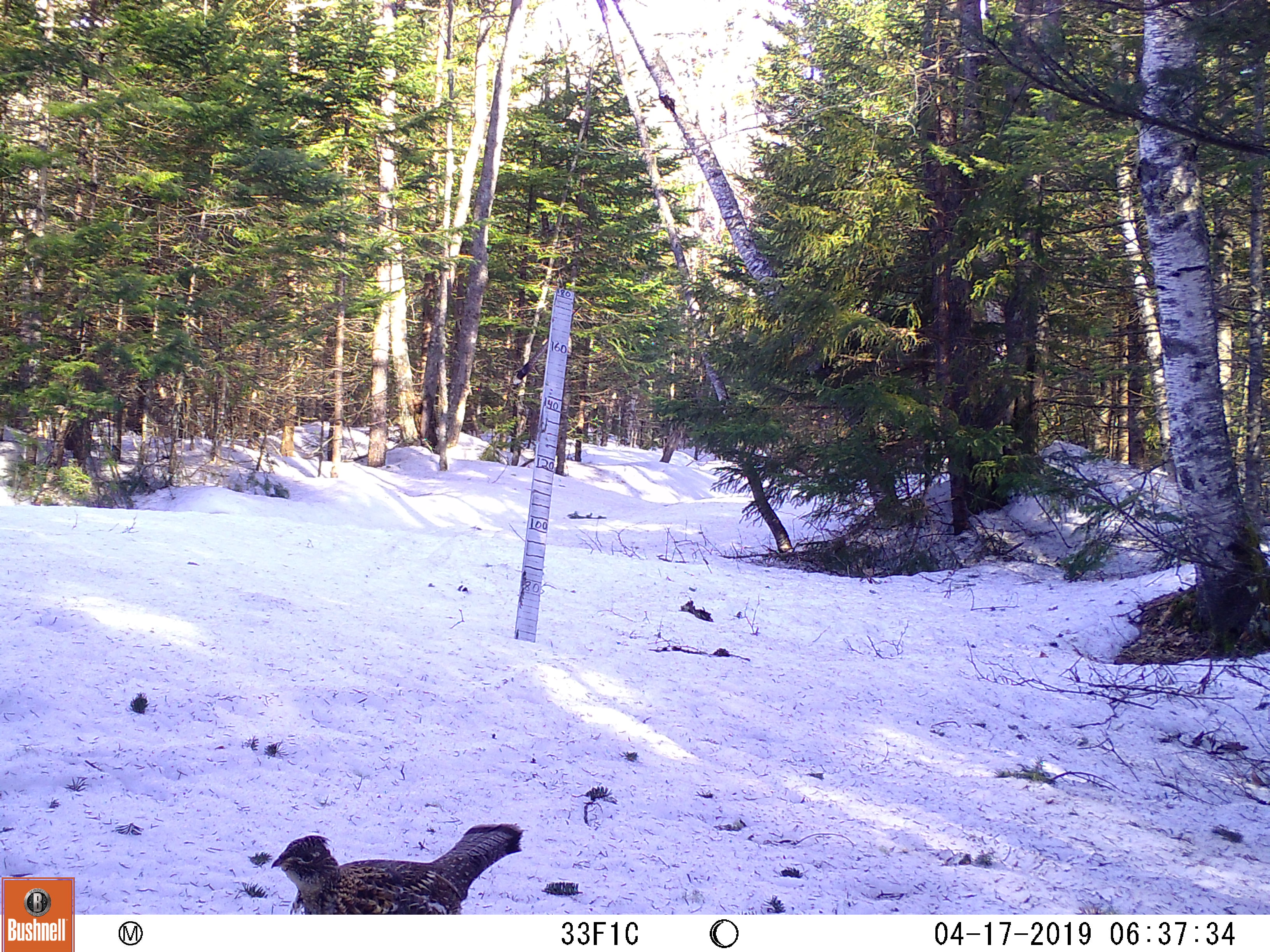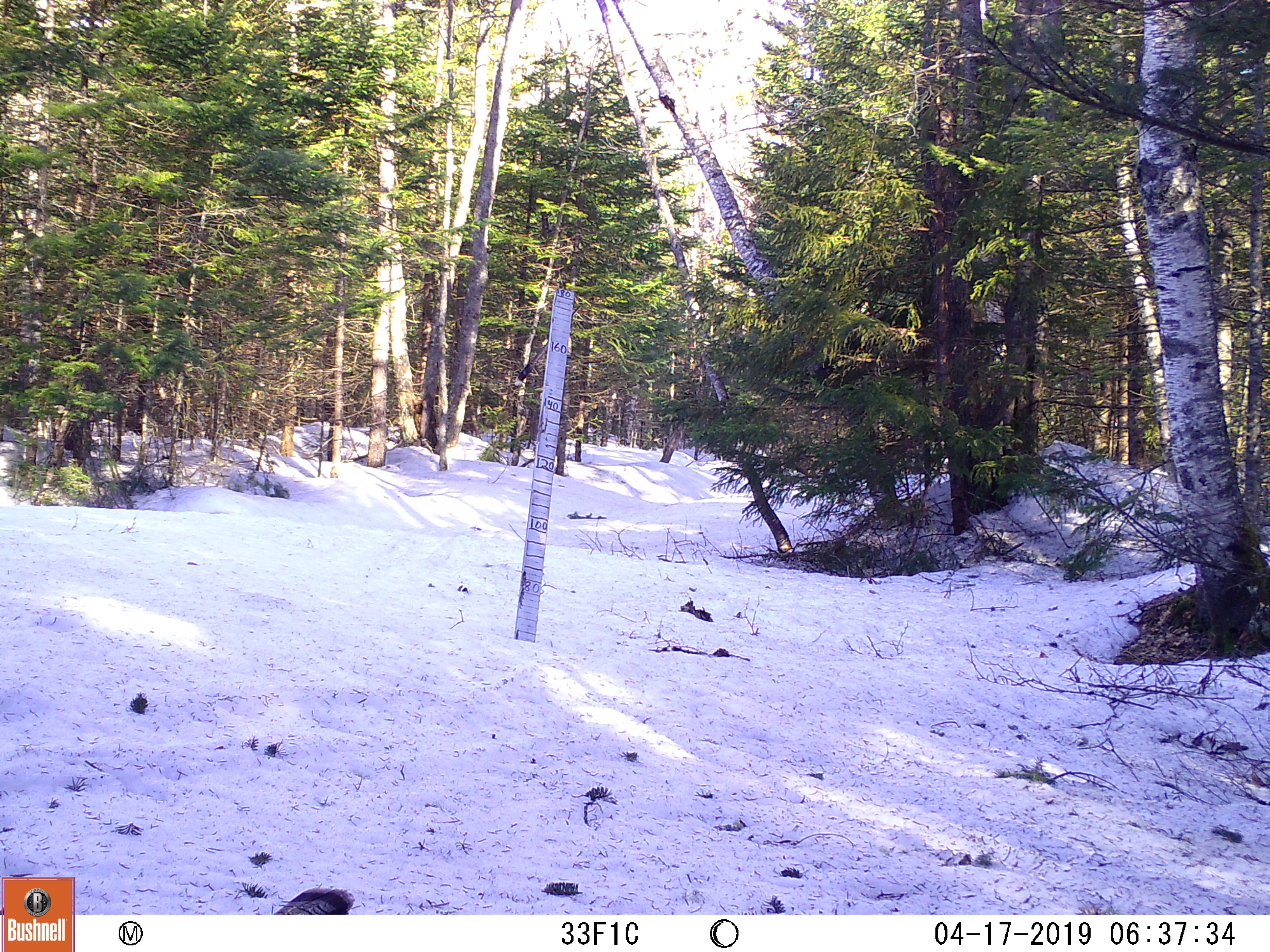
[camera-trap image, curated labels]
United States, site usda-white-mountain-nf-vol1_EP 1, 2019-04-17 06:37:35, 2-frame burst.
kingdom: Animalia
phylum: Chordata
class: Aves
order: Galliformes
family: Phasianidae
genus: Bonasa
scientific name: Bonasa umbellus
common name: ruffed grouse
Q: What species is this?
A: Ruffed grouse (Bonasa umbellus).